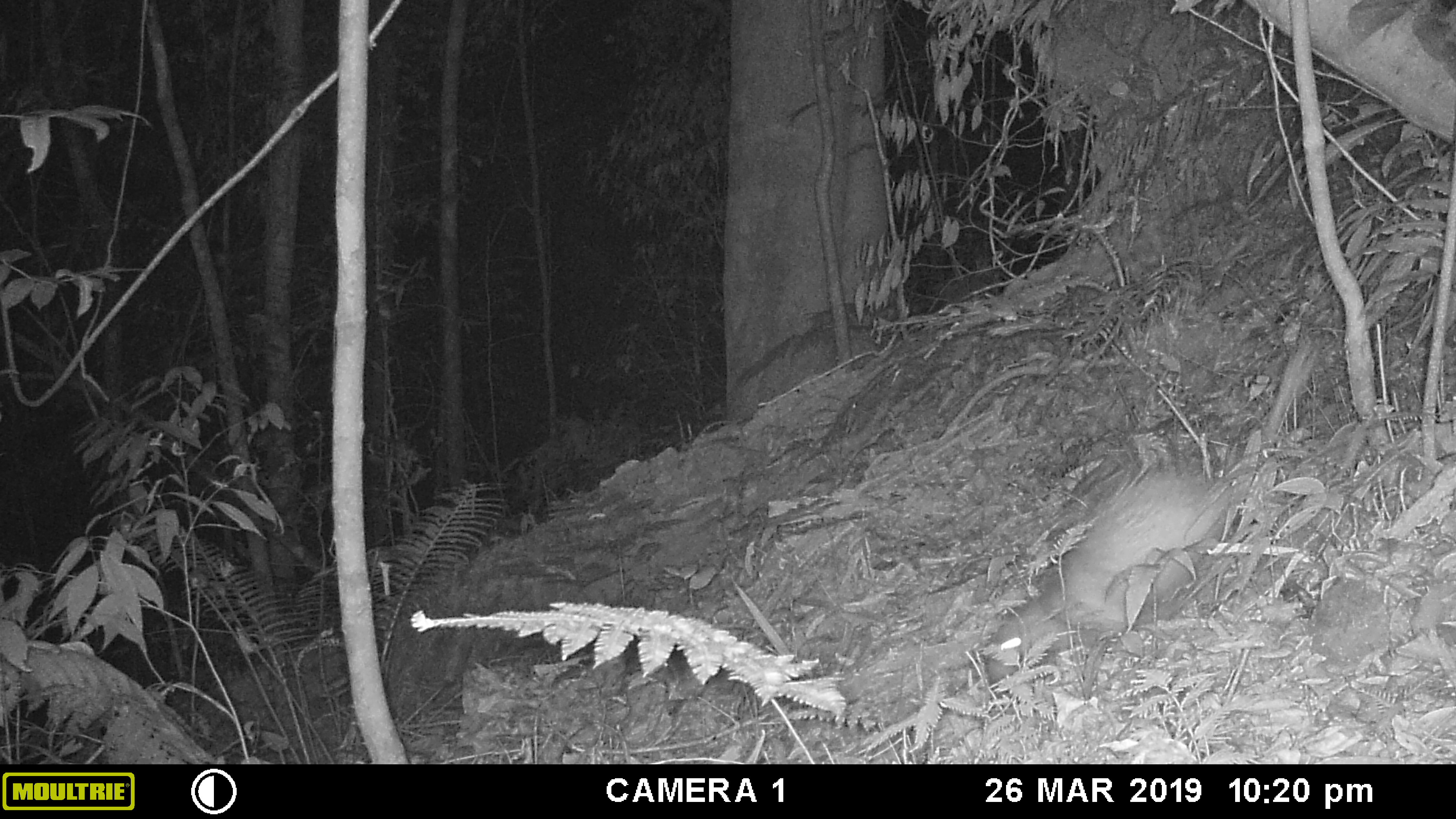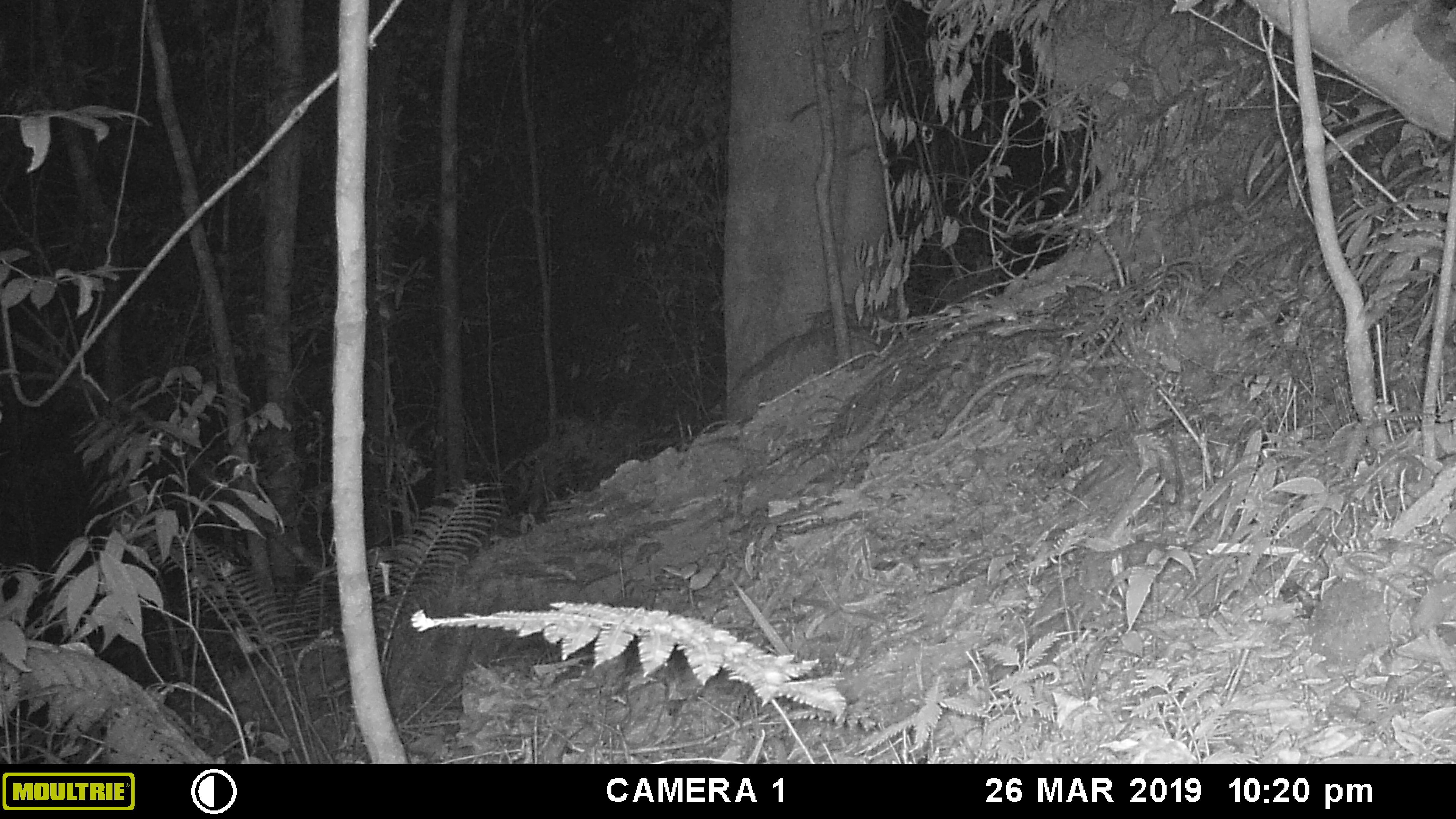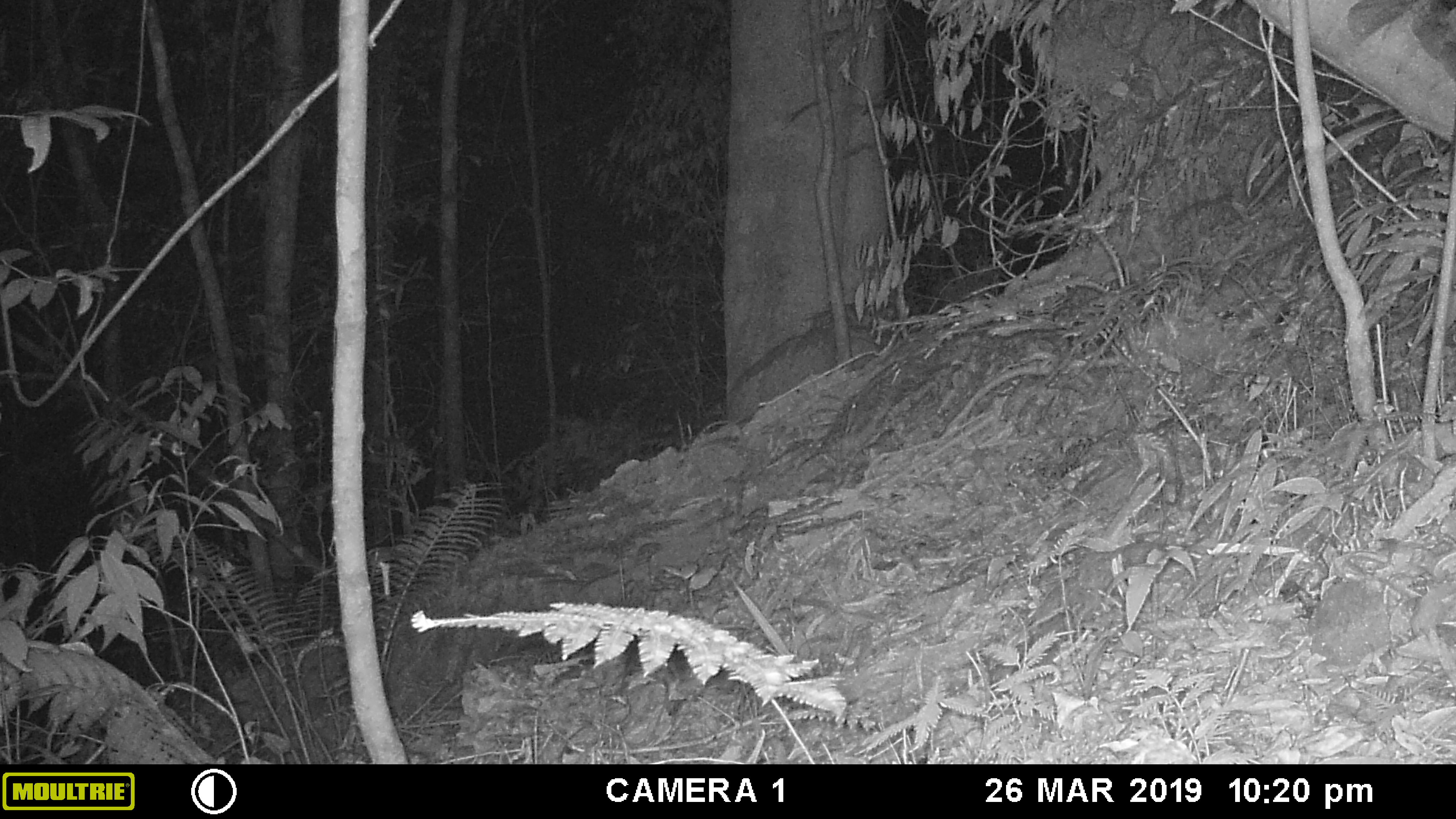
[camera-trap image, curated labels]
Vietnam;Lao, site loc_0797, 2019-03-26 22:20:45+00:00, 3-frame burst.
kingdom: Animalia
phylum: Chordata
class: Mammalia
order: Rodentia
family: Hystricidae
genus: Atherurus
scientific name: Atherurus macrourus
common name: asiatic brush-tailed porcupine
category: asiatic brush tailed porcupine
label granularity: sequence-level